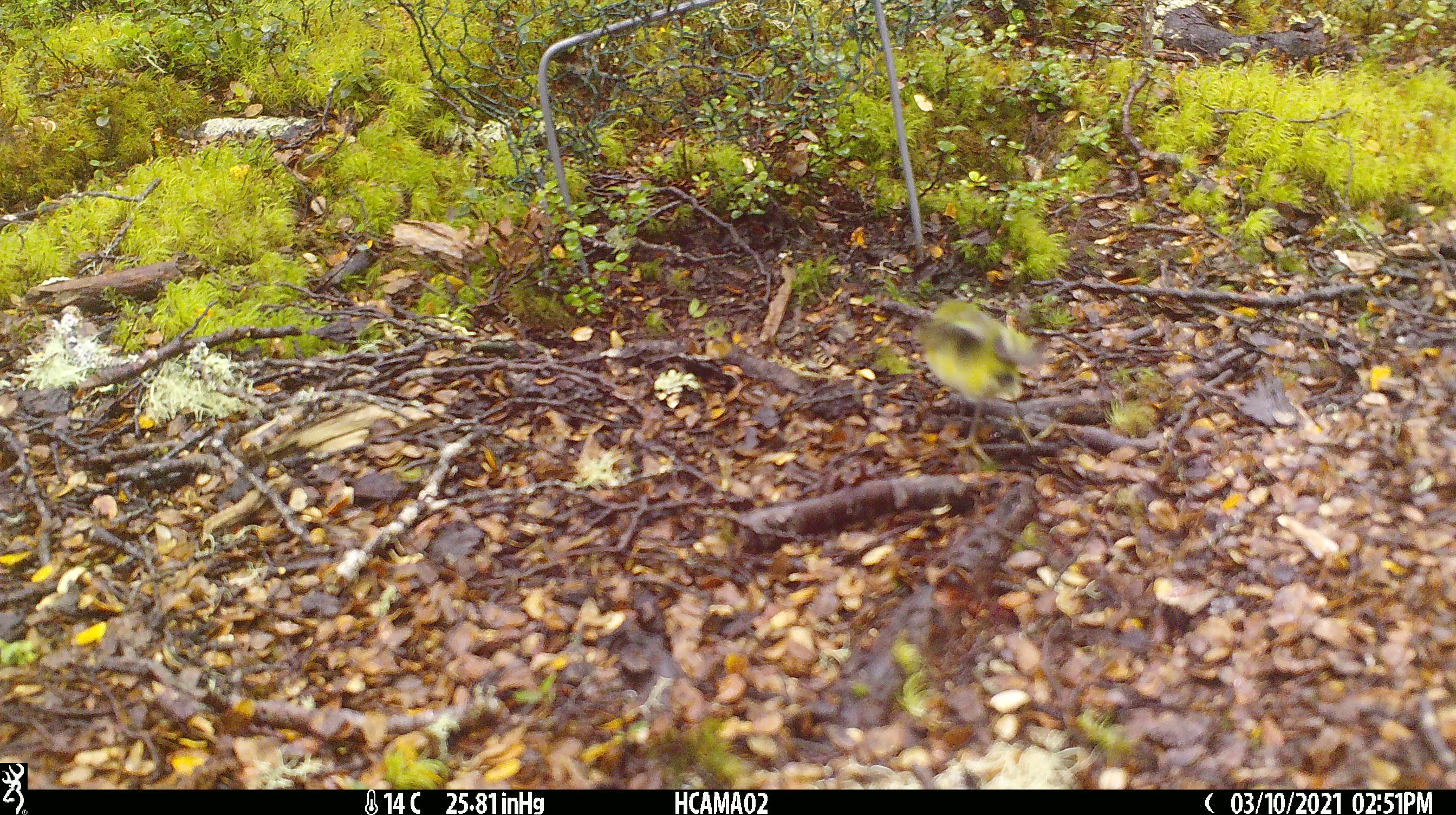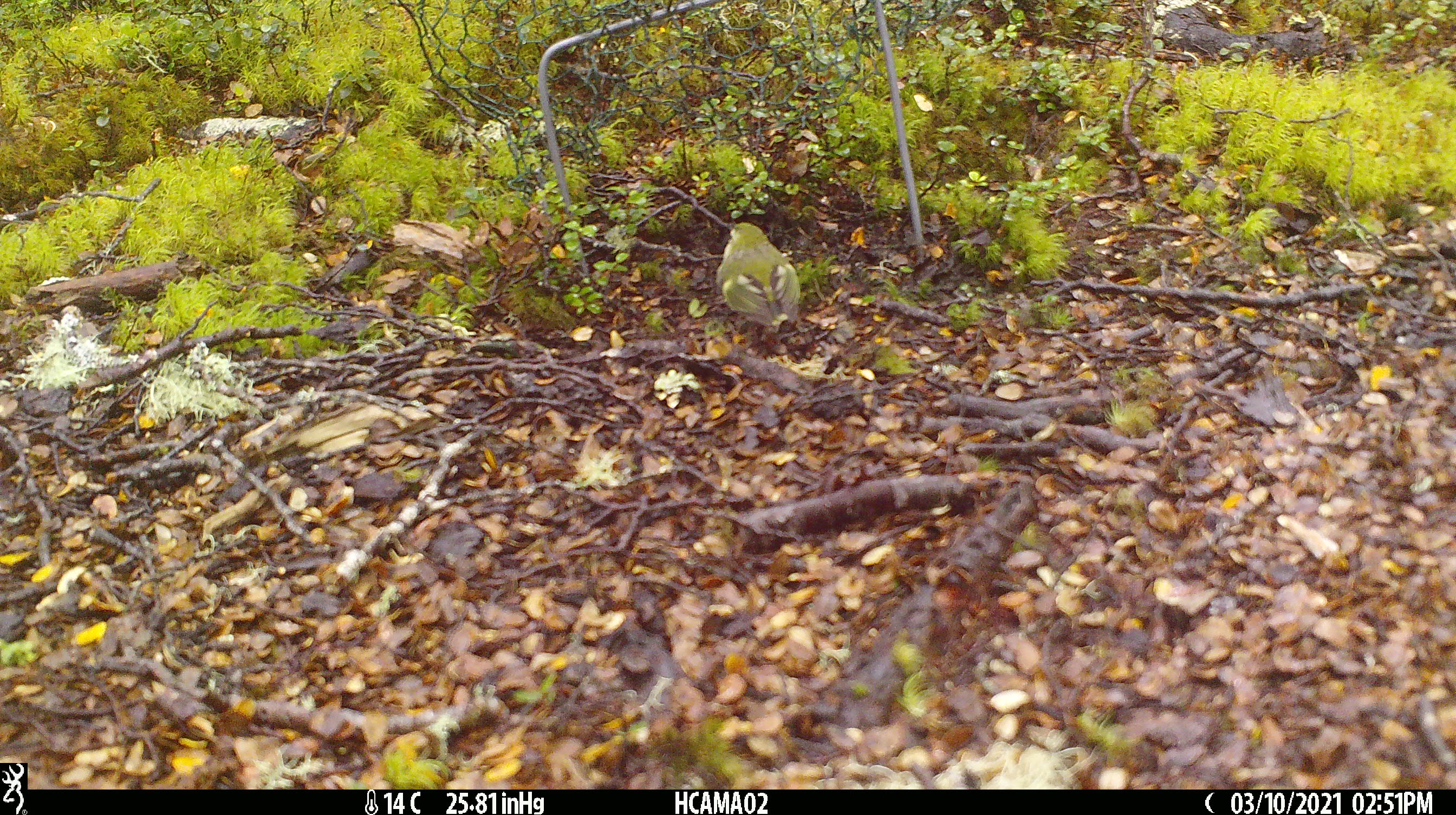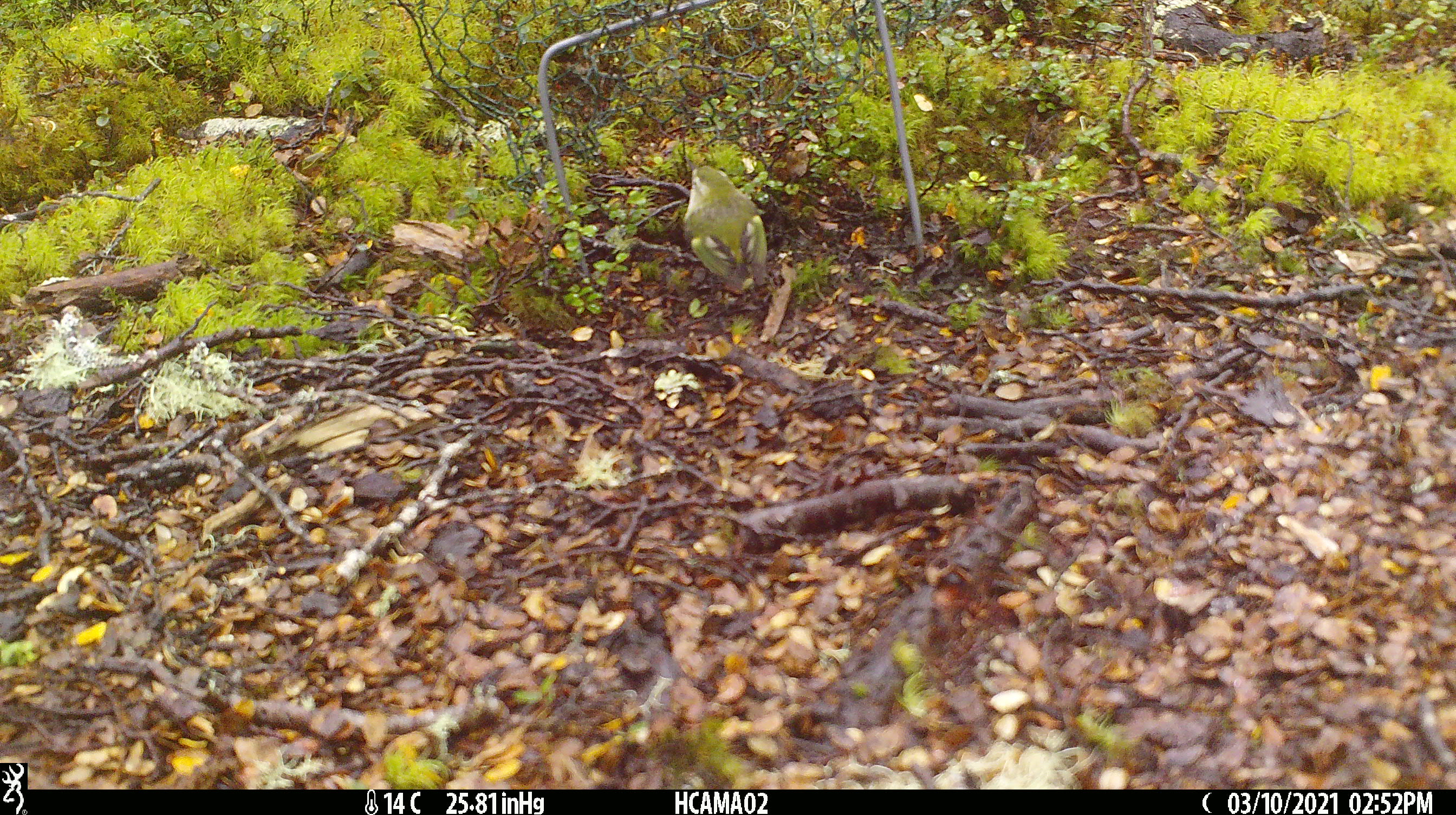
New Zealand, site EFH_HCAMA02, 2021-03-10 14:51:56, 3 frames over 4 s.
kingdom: Animalia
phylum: Chordata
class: Aves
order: Passeriformes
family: Acanthisittidae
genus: Acanthisitta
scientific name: Acanthisitta chloris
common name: rifleman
Rifleman (Acanthisitta chloris).